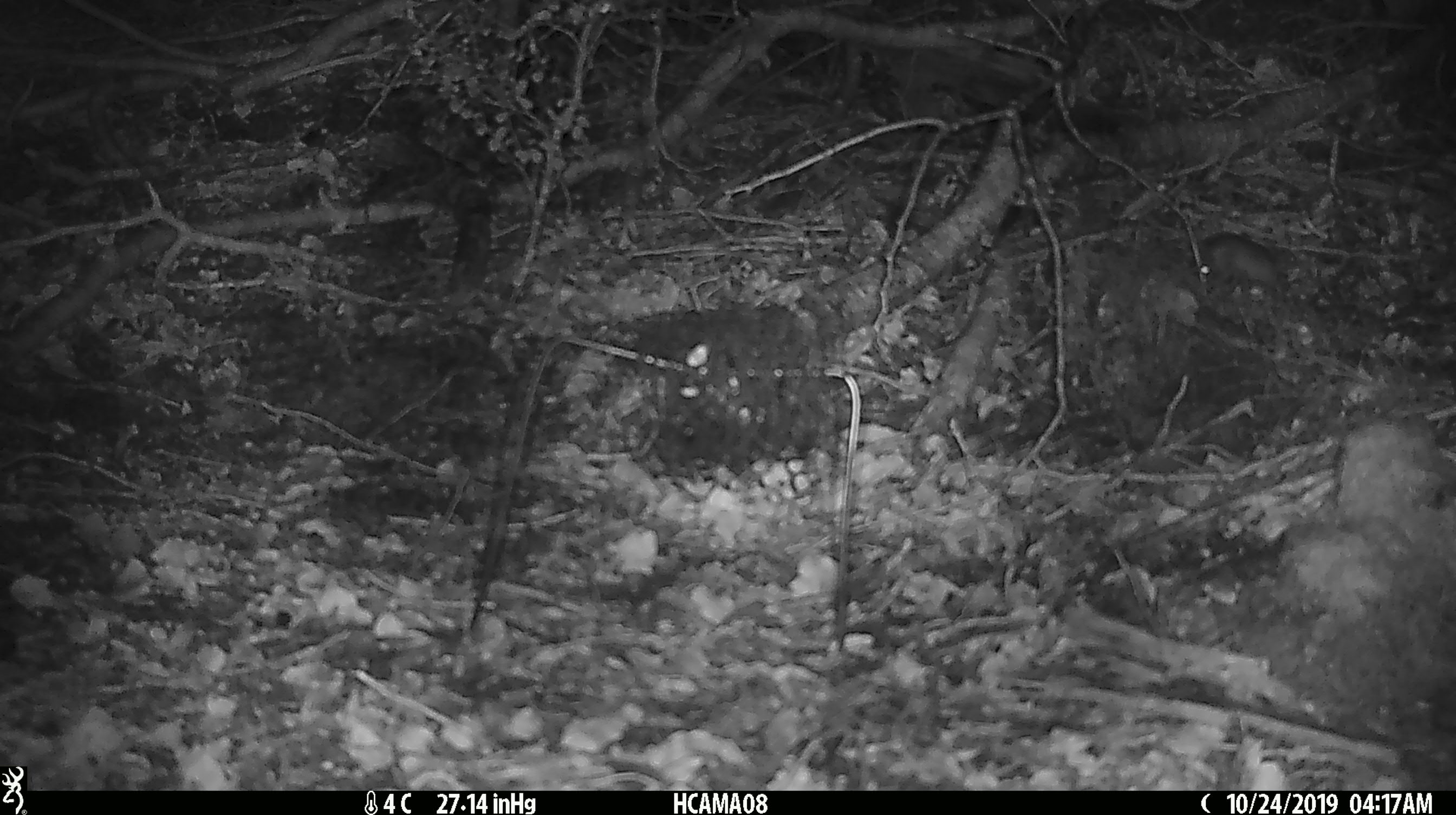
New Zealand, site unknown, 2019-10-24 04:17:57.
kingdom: Animalia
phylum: Chordata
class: Mammalia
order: Rodentia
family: Muridae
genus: Mus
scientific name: Mus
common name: mouse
Mouse (Mus).